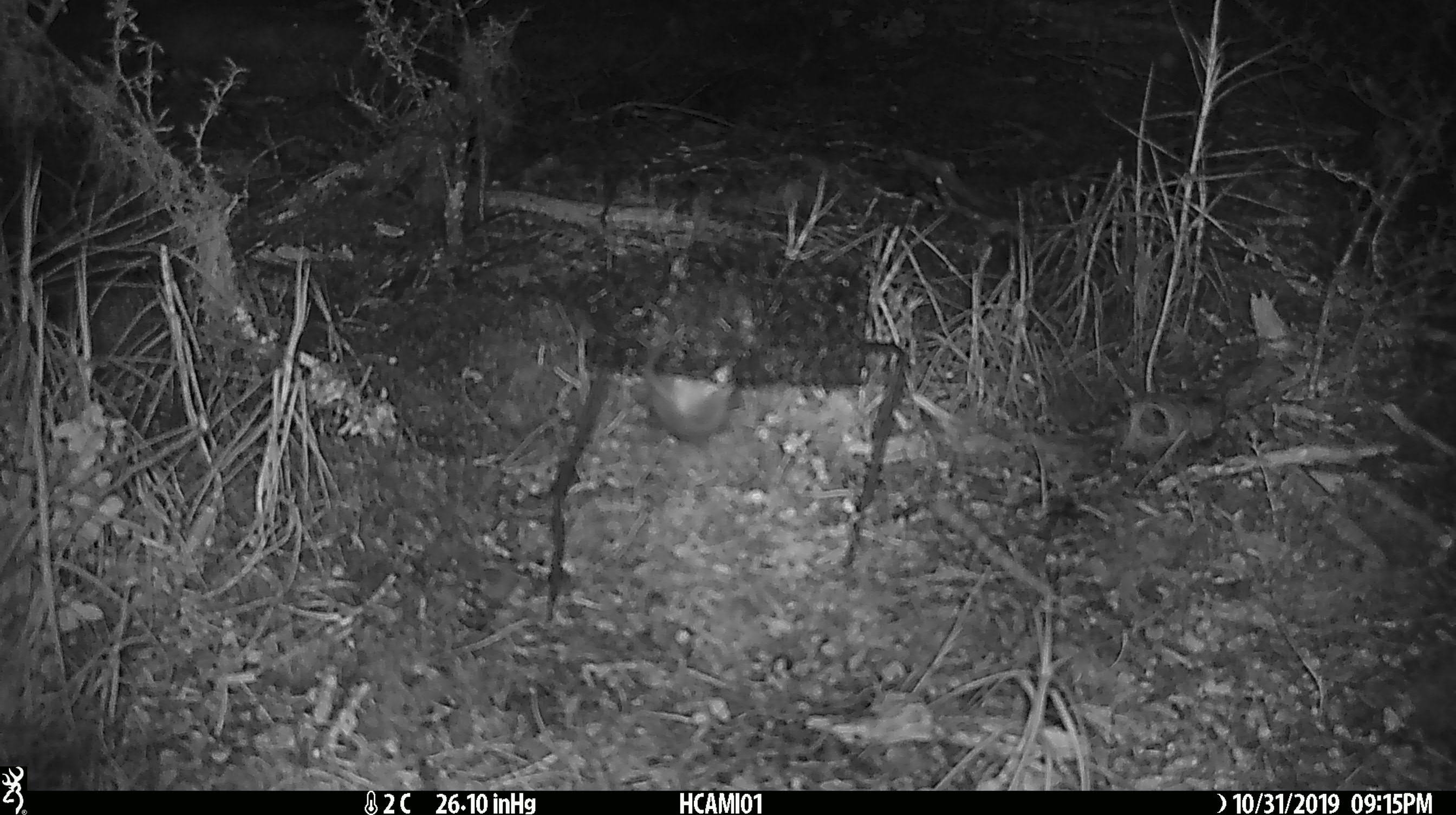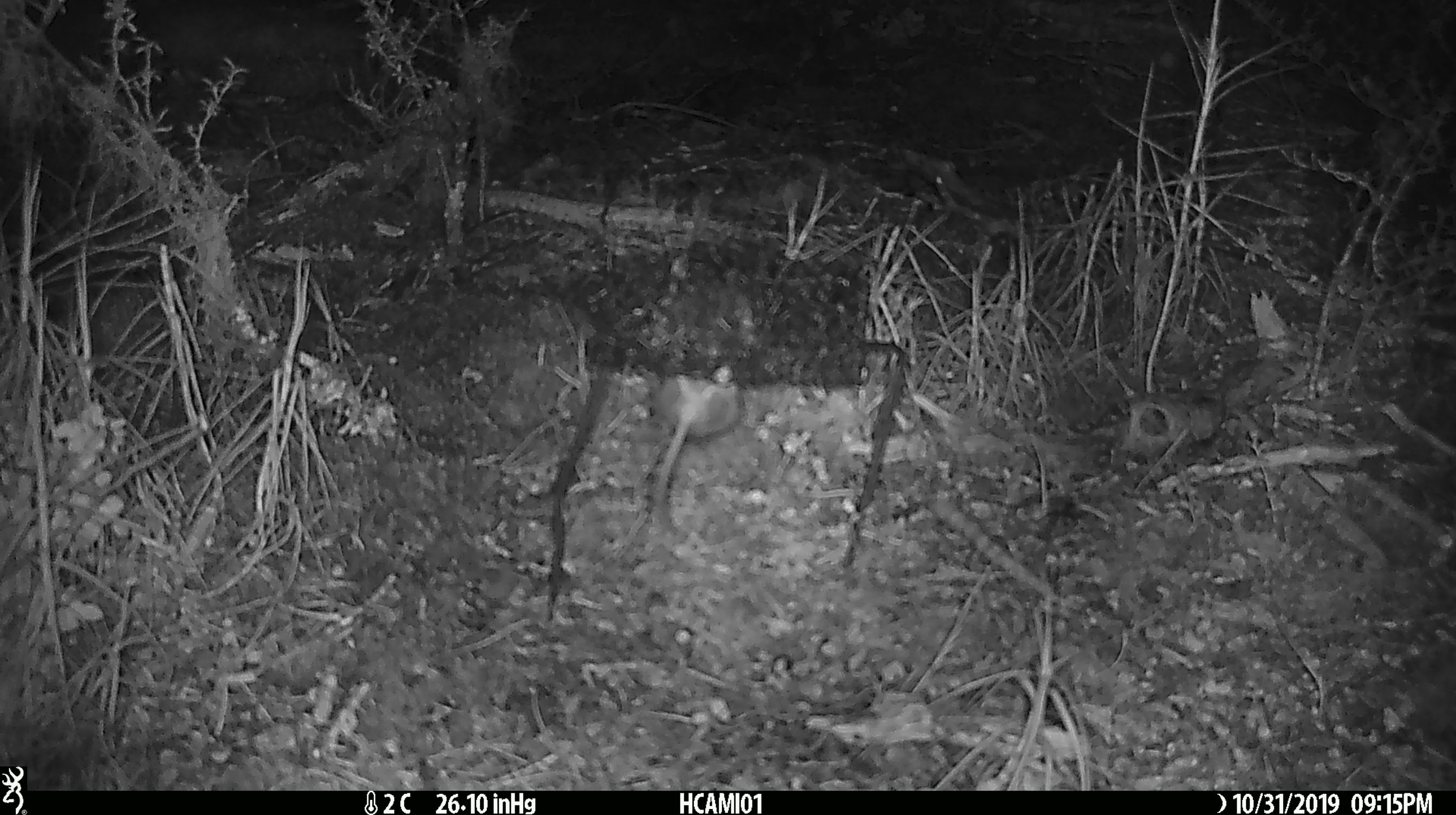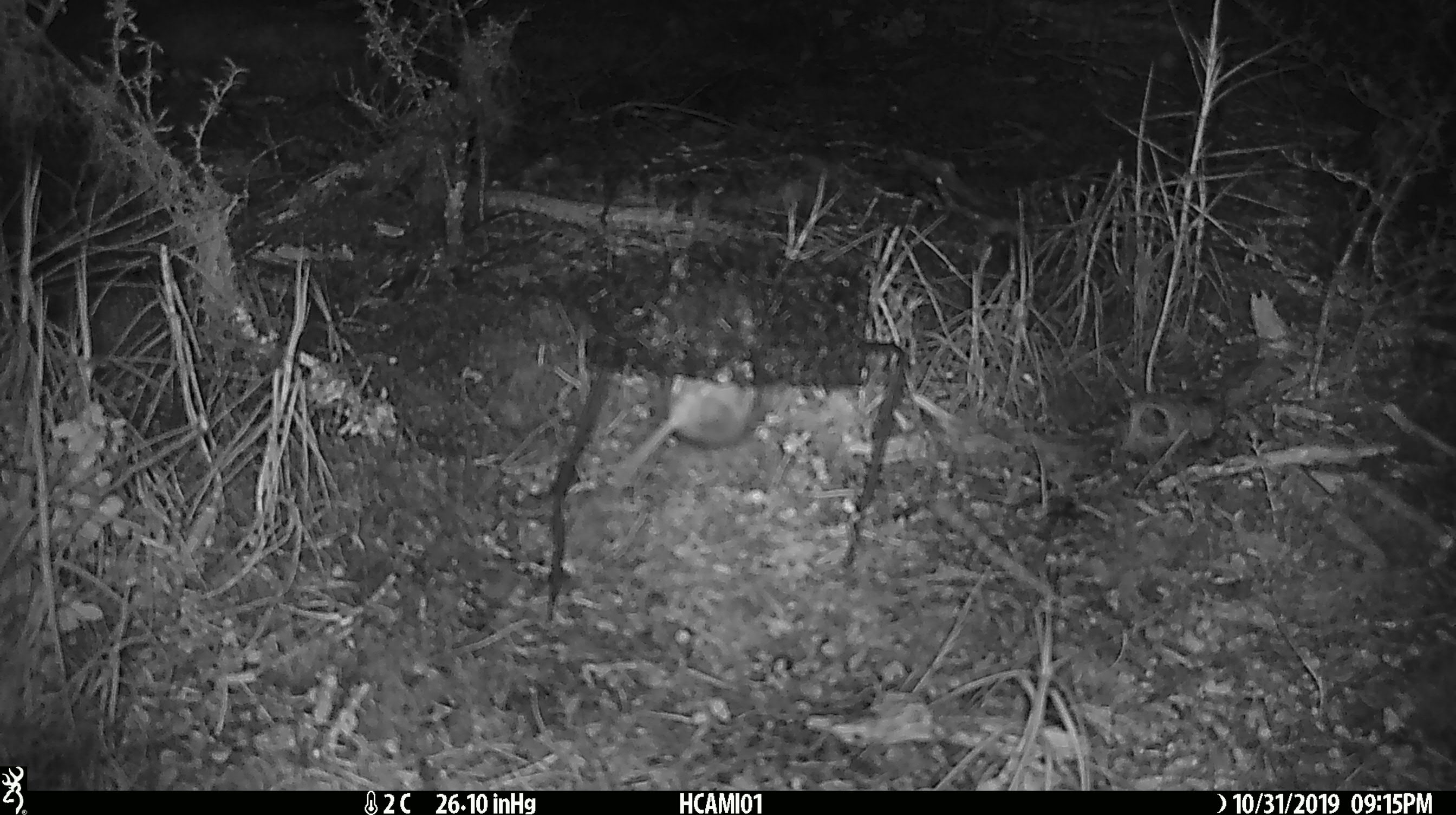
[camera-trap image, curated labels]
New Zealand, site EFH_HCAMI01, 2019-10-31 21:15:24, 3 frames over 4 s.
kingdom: Animalia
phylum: Chordata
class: Mammalia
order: Rodentia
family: Muridae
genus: Mus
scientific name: Mus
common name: mouse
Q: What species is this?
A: Mouse (Mus).